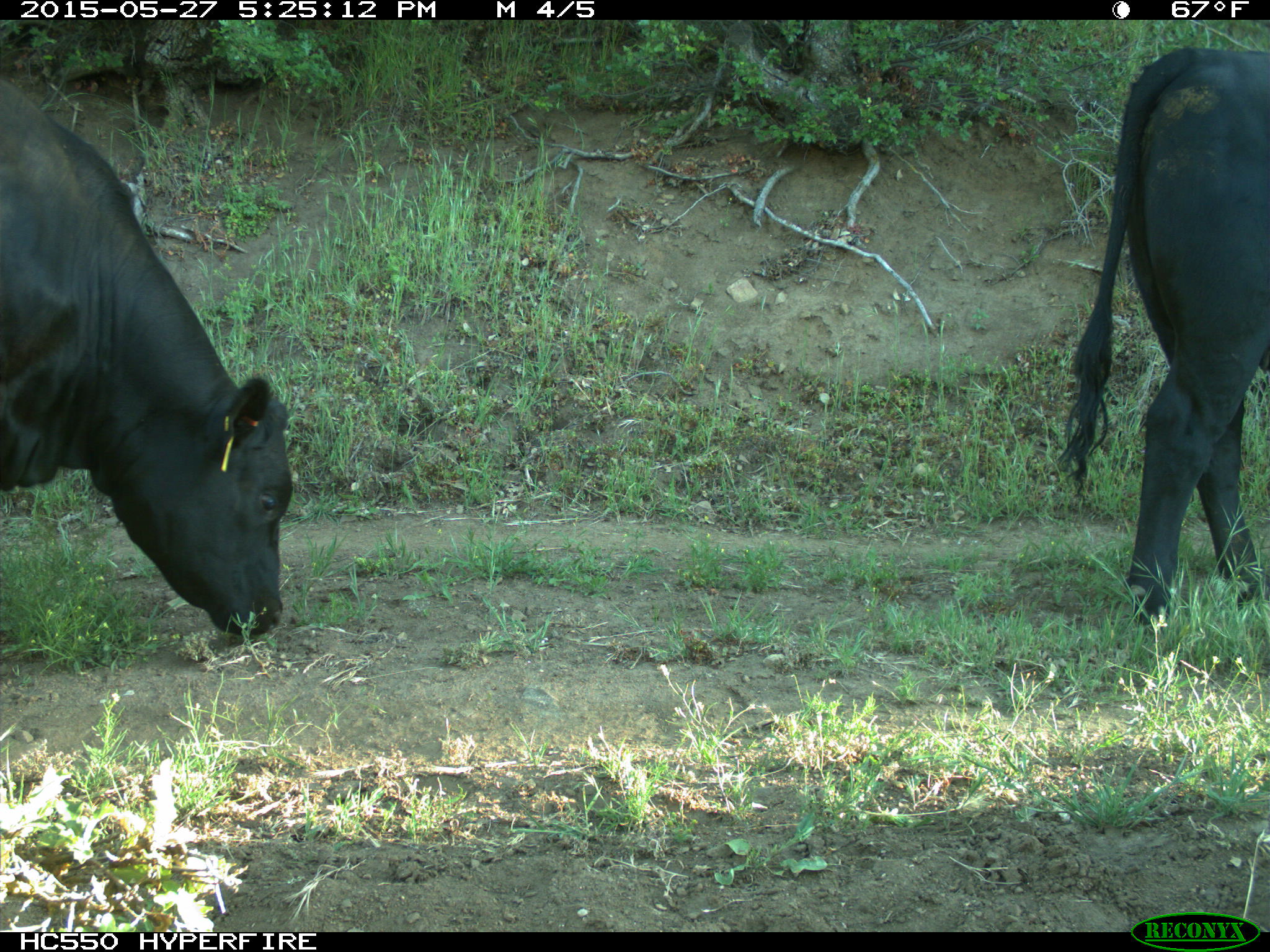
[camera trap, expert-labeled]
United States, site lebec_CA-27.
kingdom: Animalia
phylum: Chordata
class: Mammalia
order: Artiodactyla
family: Bovidae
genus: Bos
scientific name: Bos taurus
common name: domestic cow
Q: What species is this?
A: Bos taurus (domestic cow).